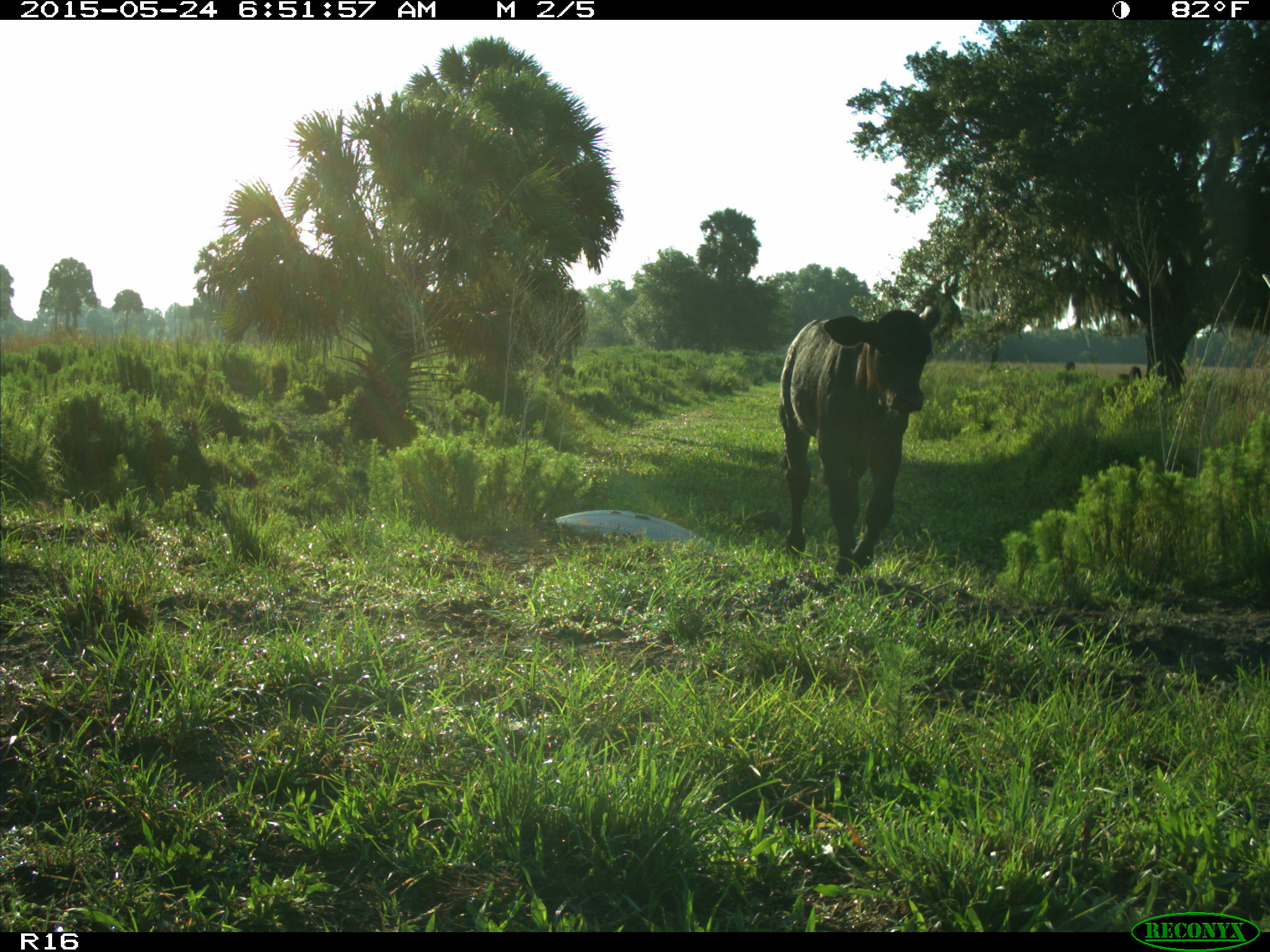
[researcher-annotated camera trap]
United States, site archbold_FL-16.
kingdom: Animalia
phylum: Chordata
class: Mammalia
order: Artiodactyla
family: Bovidae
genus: Bos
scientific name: Bos taurus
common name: domestic cow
Bos taurus (domestic cow).